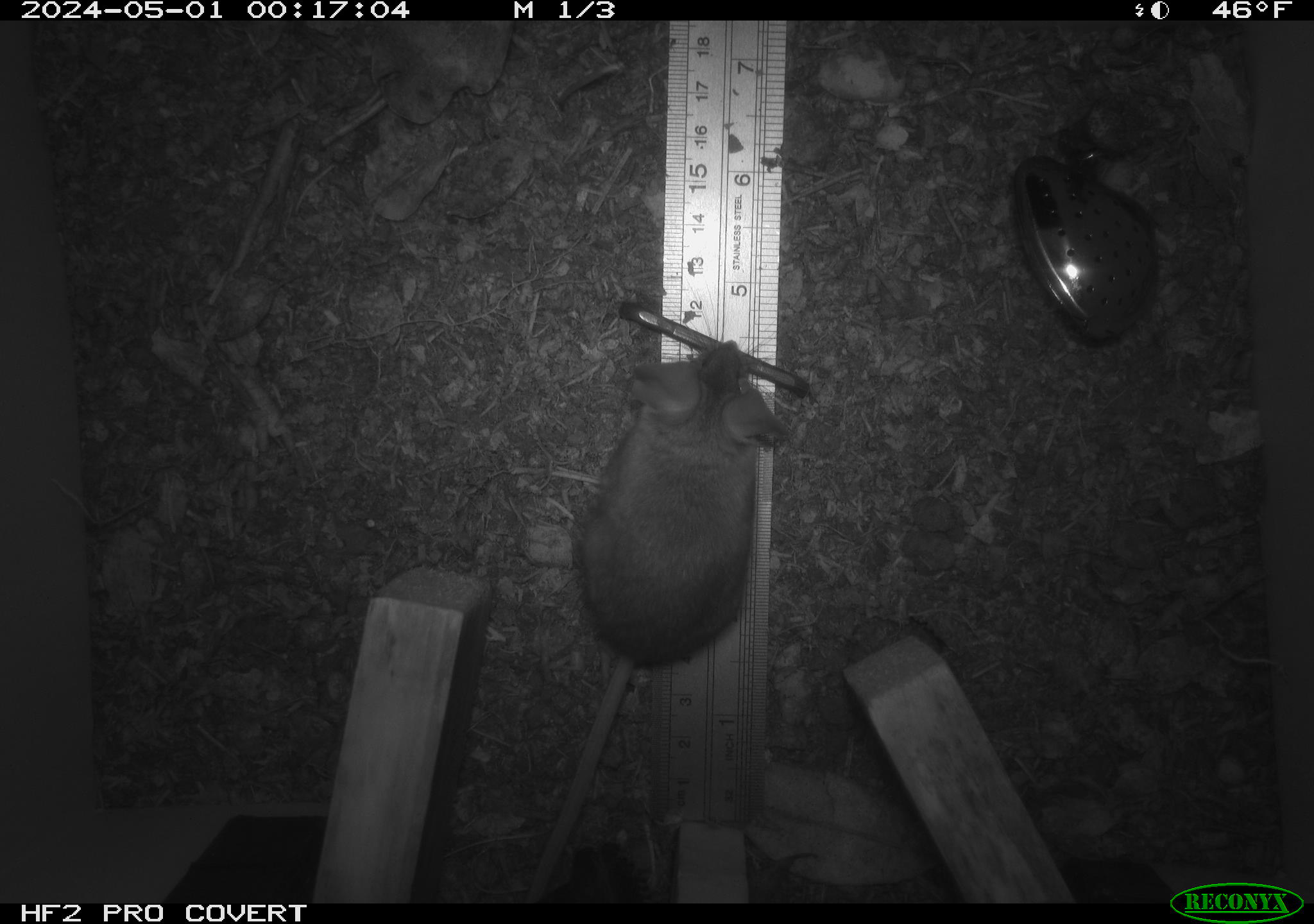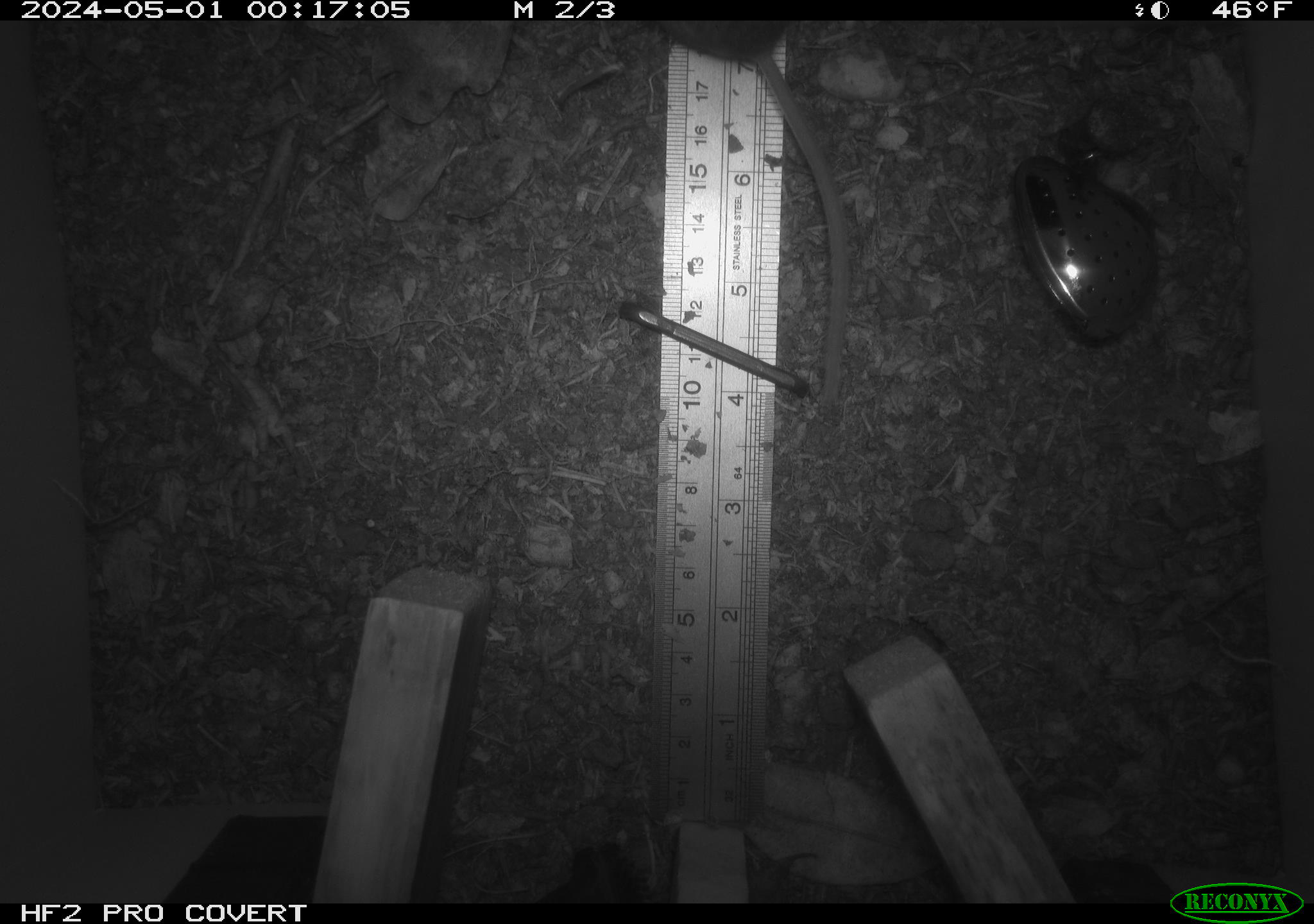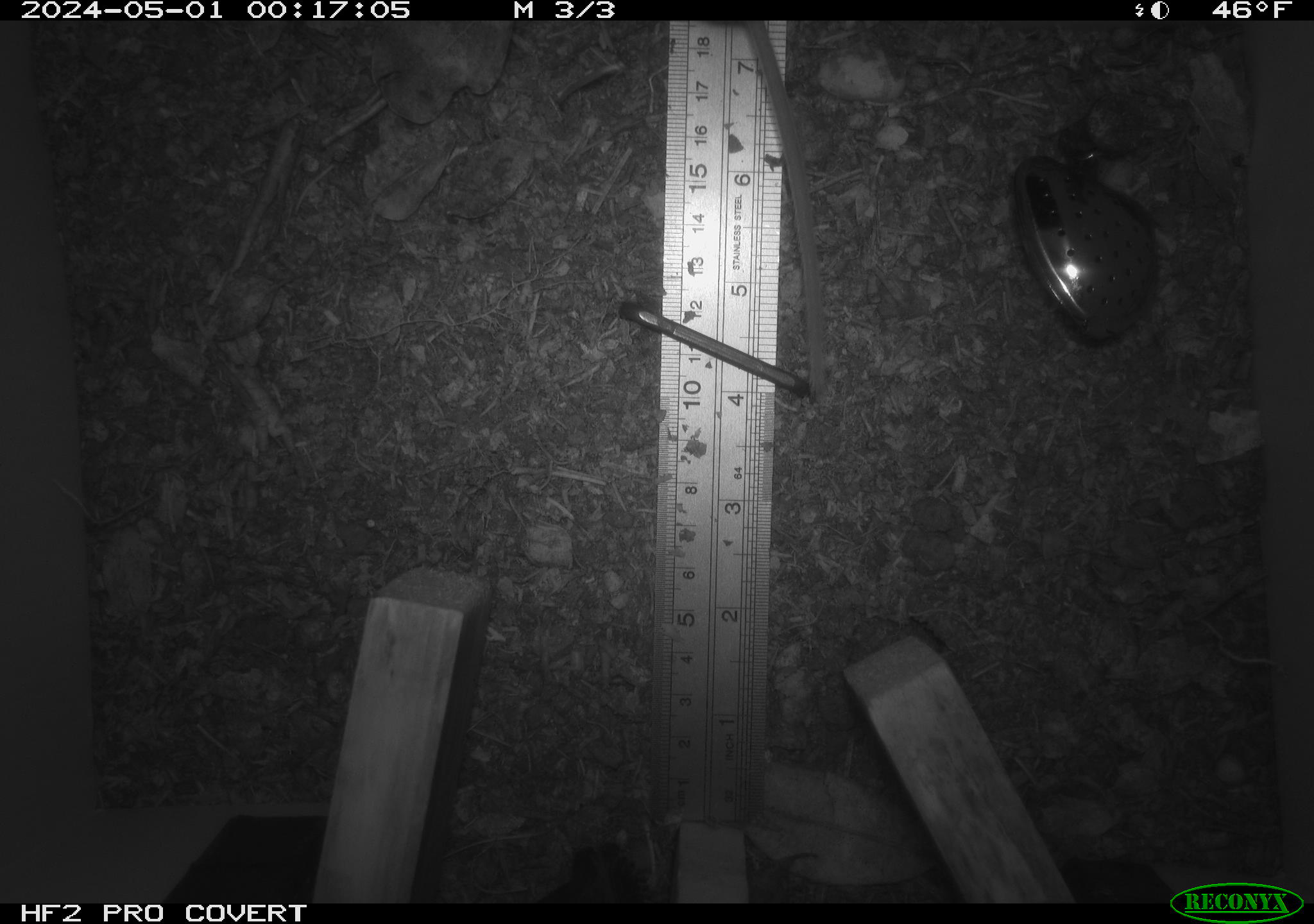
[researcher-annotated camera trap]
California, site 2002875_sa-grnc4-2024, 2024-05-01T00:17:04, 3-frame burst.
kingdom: Animalia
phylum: Chordata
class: Mammalia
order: Rodentia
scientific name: Rodentia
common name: rodent